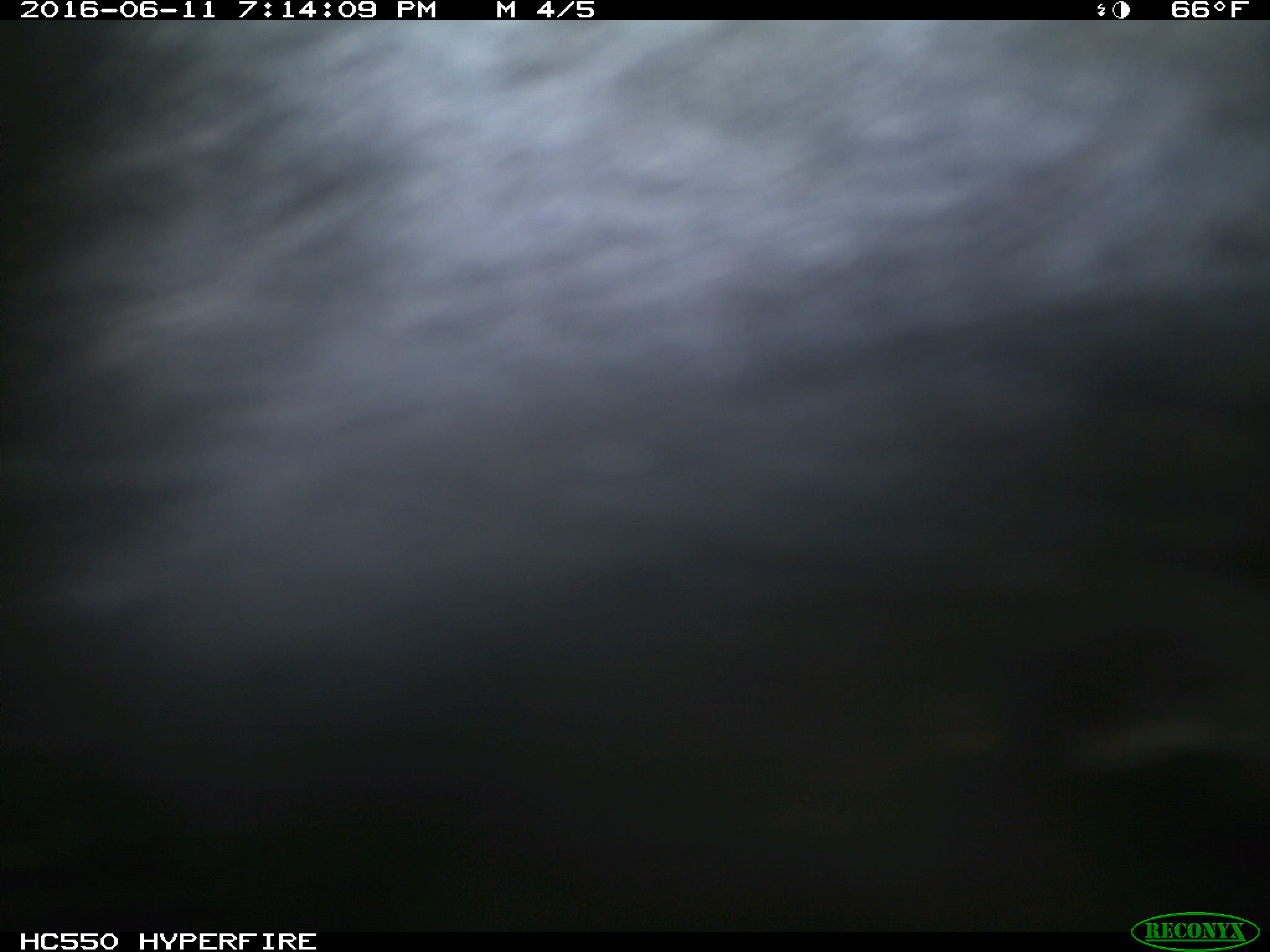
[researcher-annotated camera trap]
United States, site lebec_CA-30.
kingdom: Animalia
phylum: Chordata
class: Mammalia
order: Artiodactyla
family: Bovidae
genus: Bos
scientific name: Bos taurus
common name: domestic cow